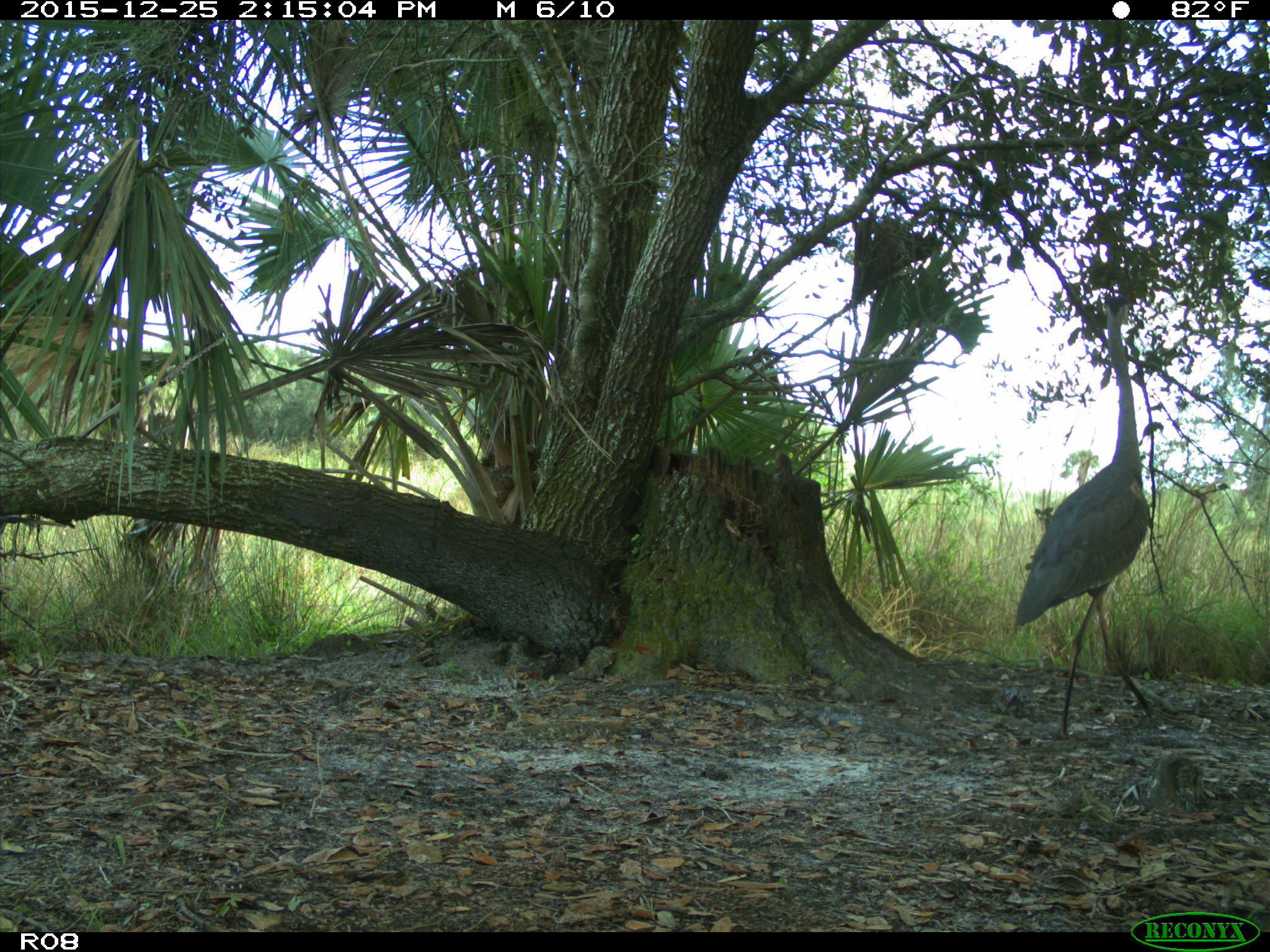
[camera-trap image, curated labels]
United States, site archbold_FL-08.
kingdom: Animalia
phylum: Chordata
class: Aves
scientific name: Aves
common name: birds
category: unidentified bird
Unidentified bird (birds) (Aves).